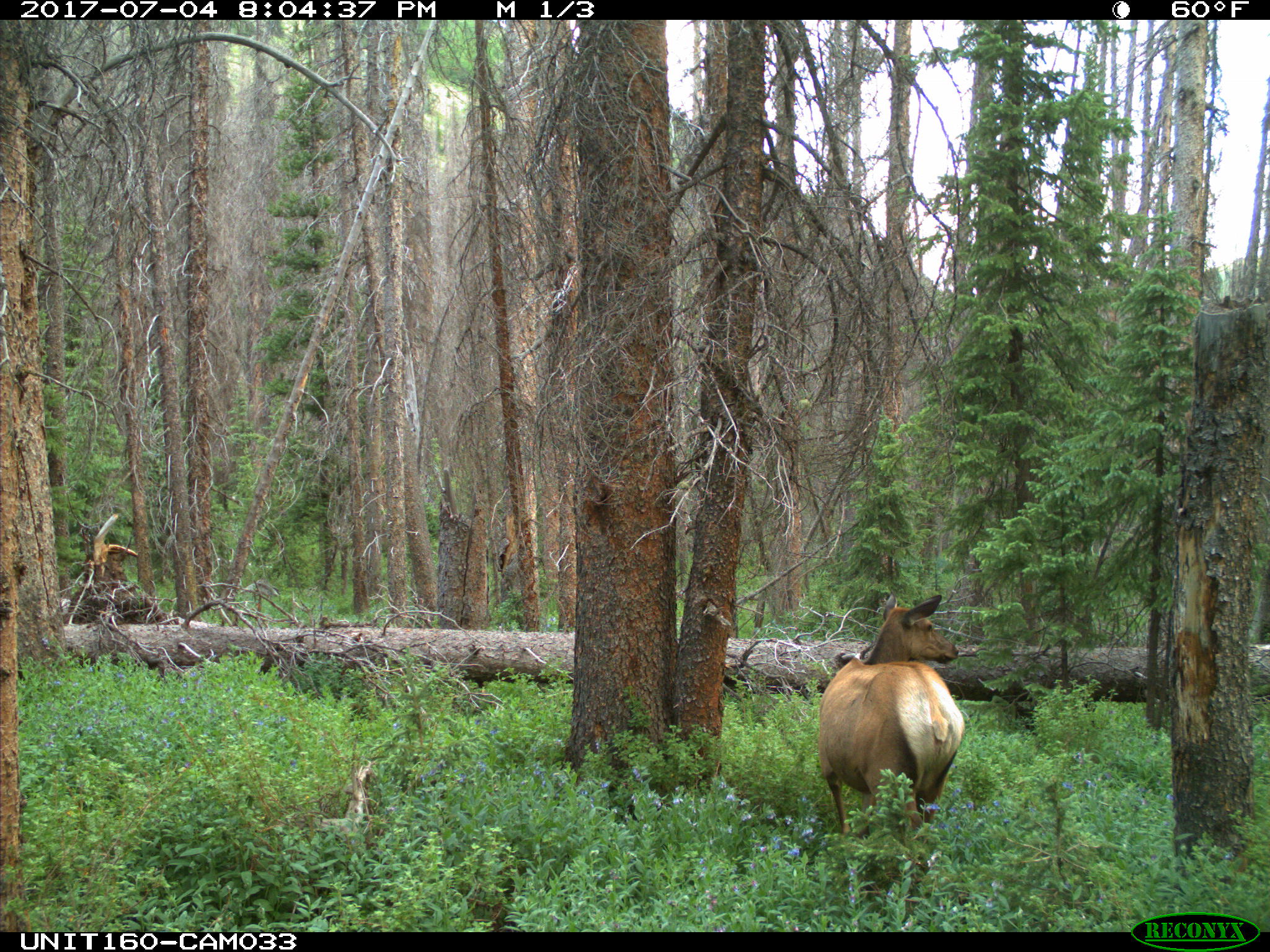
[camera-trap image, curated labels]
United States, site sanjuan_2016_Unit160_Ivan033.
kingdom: Animalia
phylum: Chordata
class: Mammalia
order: Artiodactyla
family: Cervidae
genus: Cervus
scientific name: Cervus elaphus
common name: red deer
Cervus elaphus (red deer).